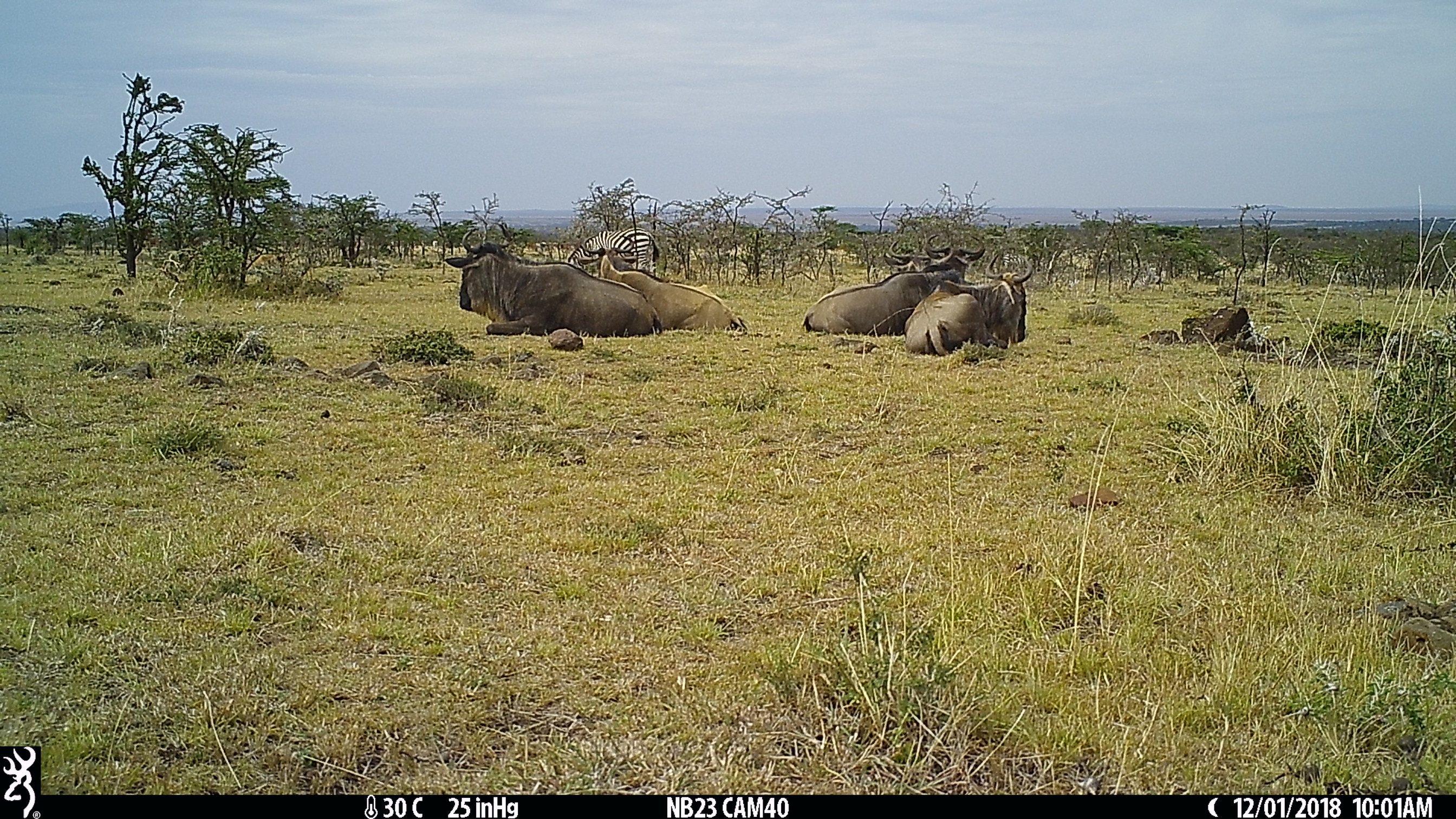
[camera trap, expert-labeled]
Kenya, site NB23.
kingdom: Animalia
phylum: Chordata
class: Mammalia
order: Perissodactyla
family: Equidae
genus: Equus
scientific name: Equus quagga burchellii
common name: burchell's zebra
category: zebra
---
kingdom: Animalia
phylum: Chordata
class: Mammalia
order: Artiodactyla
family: Bovidae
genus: Connochaetes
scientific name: Connochaetes taurinus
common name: blue wildebeest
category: wildebeest